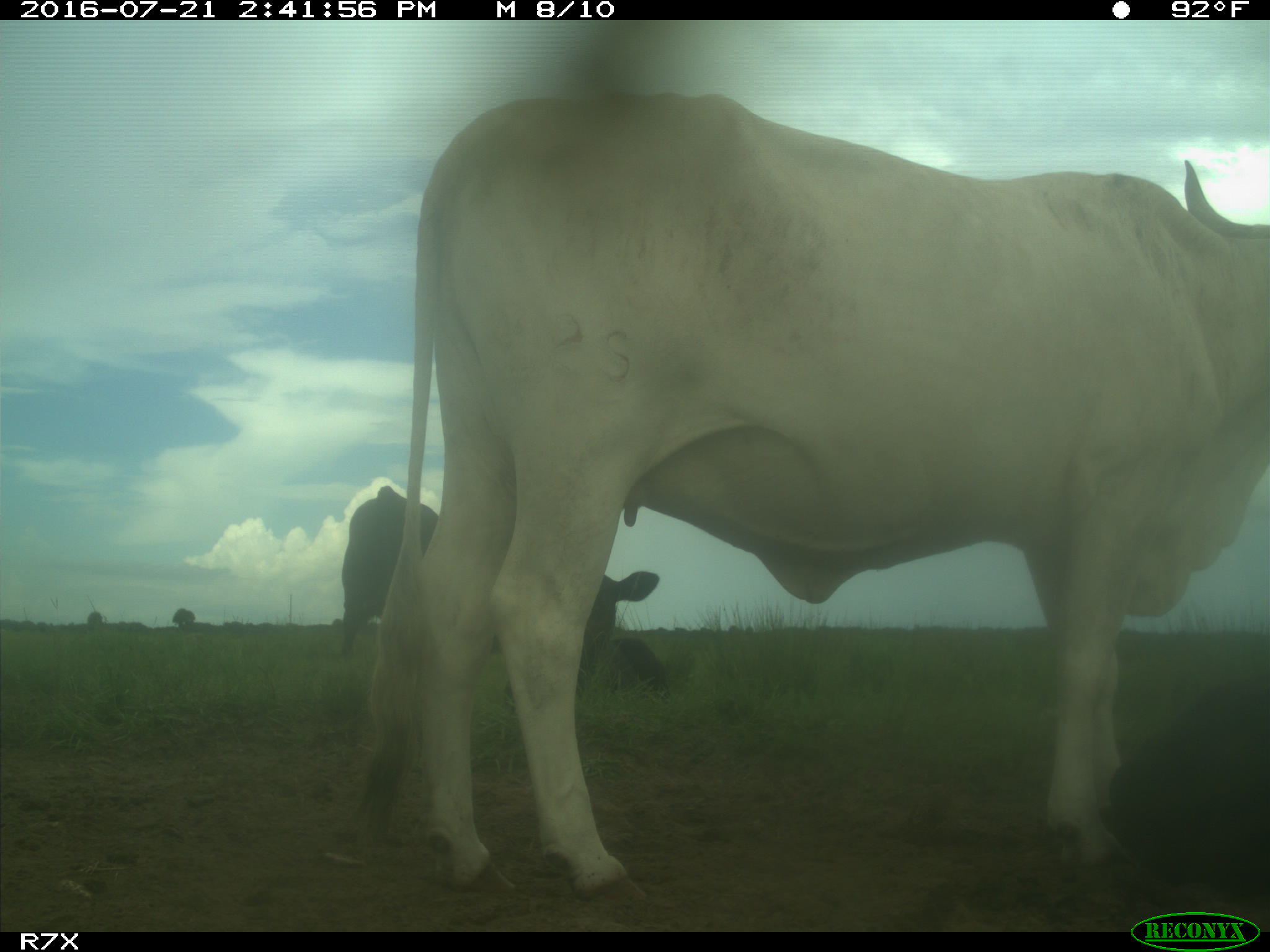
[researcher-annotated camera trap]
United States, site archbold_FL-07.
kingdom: Animalia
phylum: Chordata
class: Mammalia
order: Artiodactyla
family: Bovidae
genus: Bos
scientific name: Bos taurus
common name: domestic cow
Bos taurus (domestic cow).